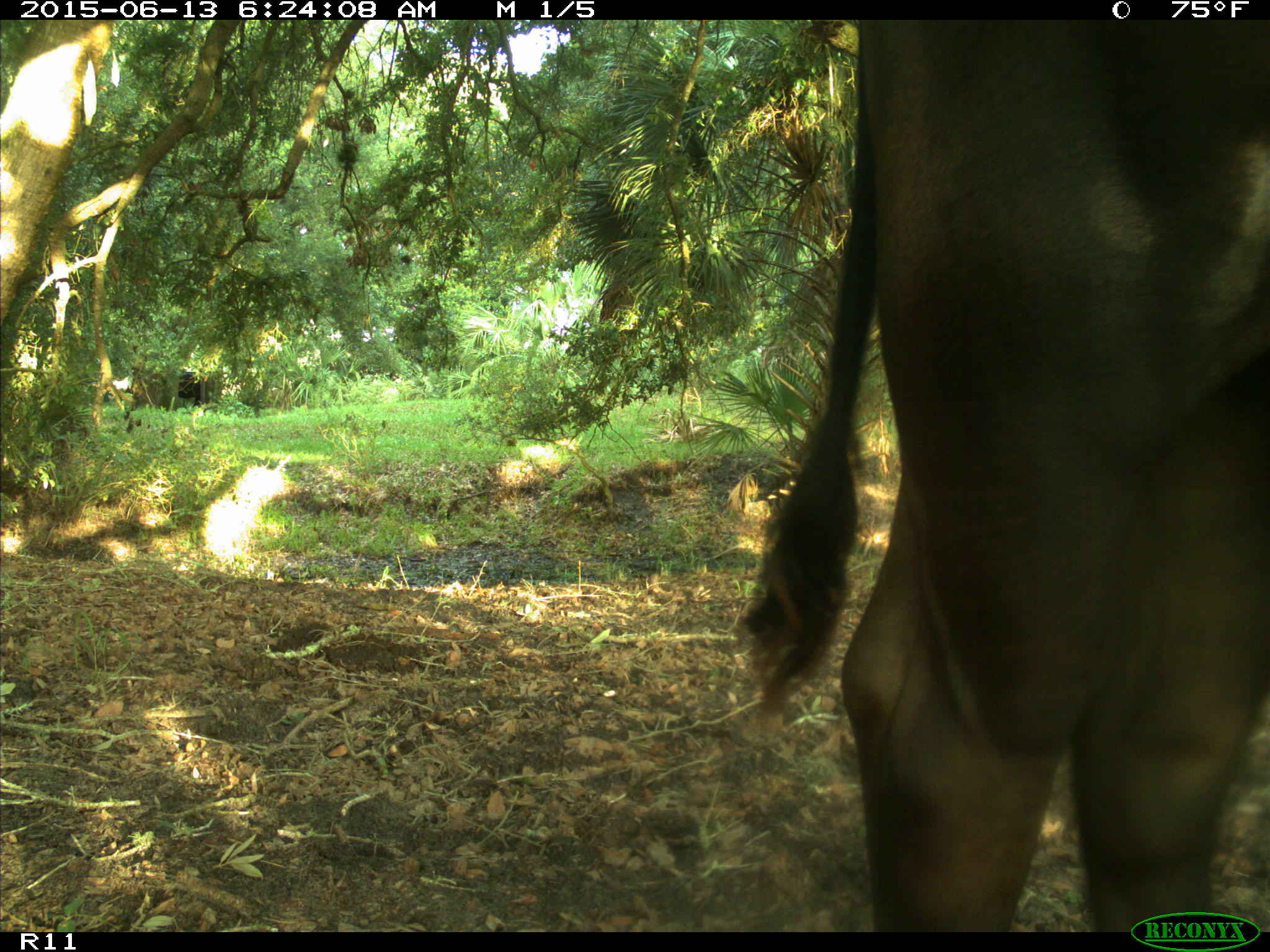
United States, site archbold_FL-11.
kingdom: Animalia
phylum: Chordata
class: Mammalia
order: Artiodactyla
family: Bovidae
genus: Bos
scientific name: Bos taurus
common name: domestic cow